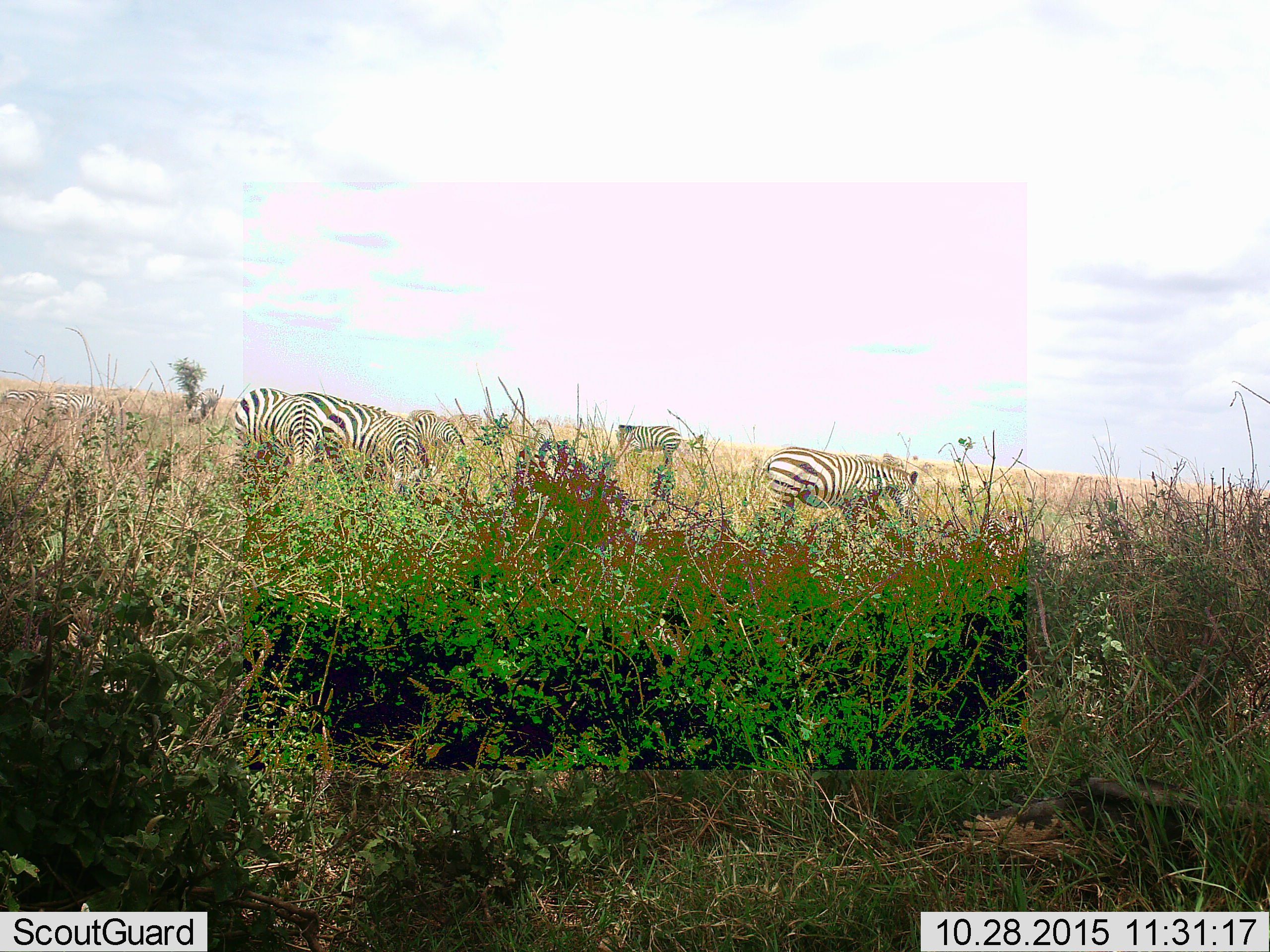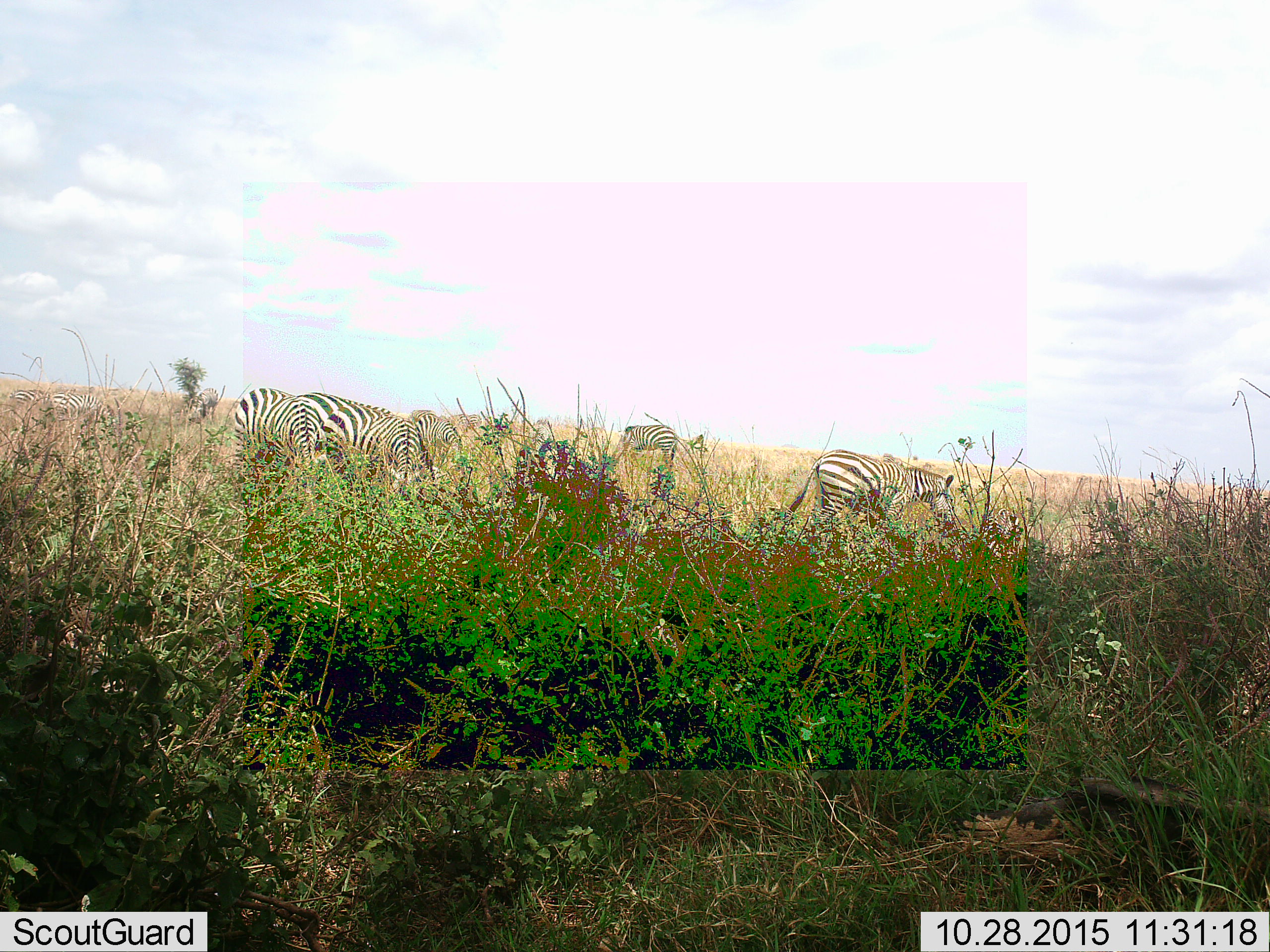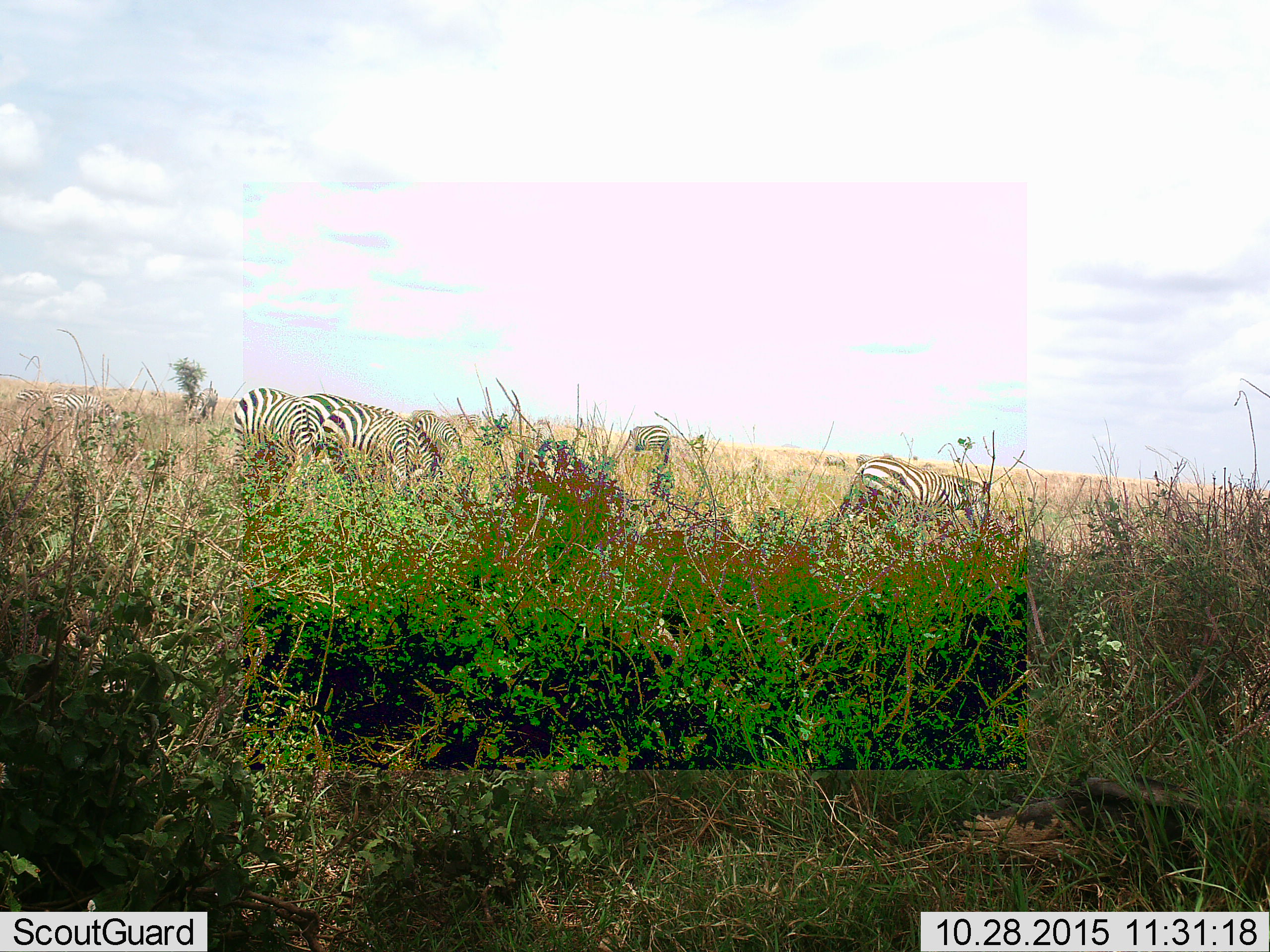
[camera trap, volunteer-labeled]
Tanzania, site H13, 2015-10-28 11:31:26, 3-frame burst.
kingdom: Animalia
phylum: Chordata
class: Mammalia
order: Perissodactyla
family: Equidae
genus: Equus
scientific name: Equus quagga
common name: plains zebra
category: zebra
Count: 8.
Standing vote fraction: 30%.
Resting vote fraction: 0%.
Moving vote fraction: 20%.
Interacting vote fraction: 0%.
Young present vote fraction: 0%.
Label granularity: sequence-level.